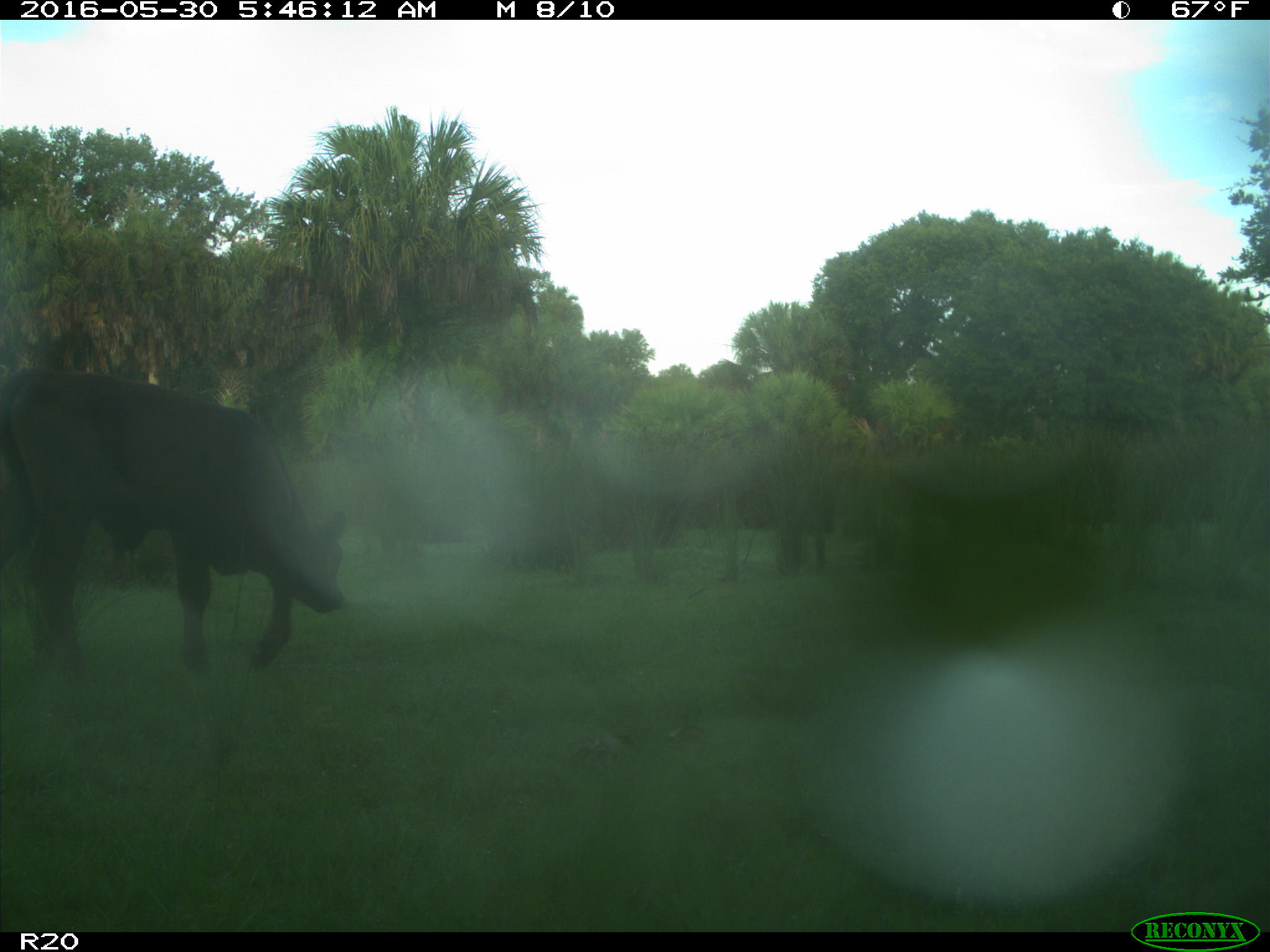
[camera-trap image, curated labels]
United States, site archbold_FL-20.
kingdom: Animalia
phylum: Chordata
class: Mammalia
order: Artiodactyla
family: Bovidae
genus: Bos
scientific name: Bos taurus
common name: domestic cow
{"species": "Bos taurus (domestic cow)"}